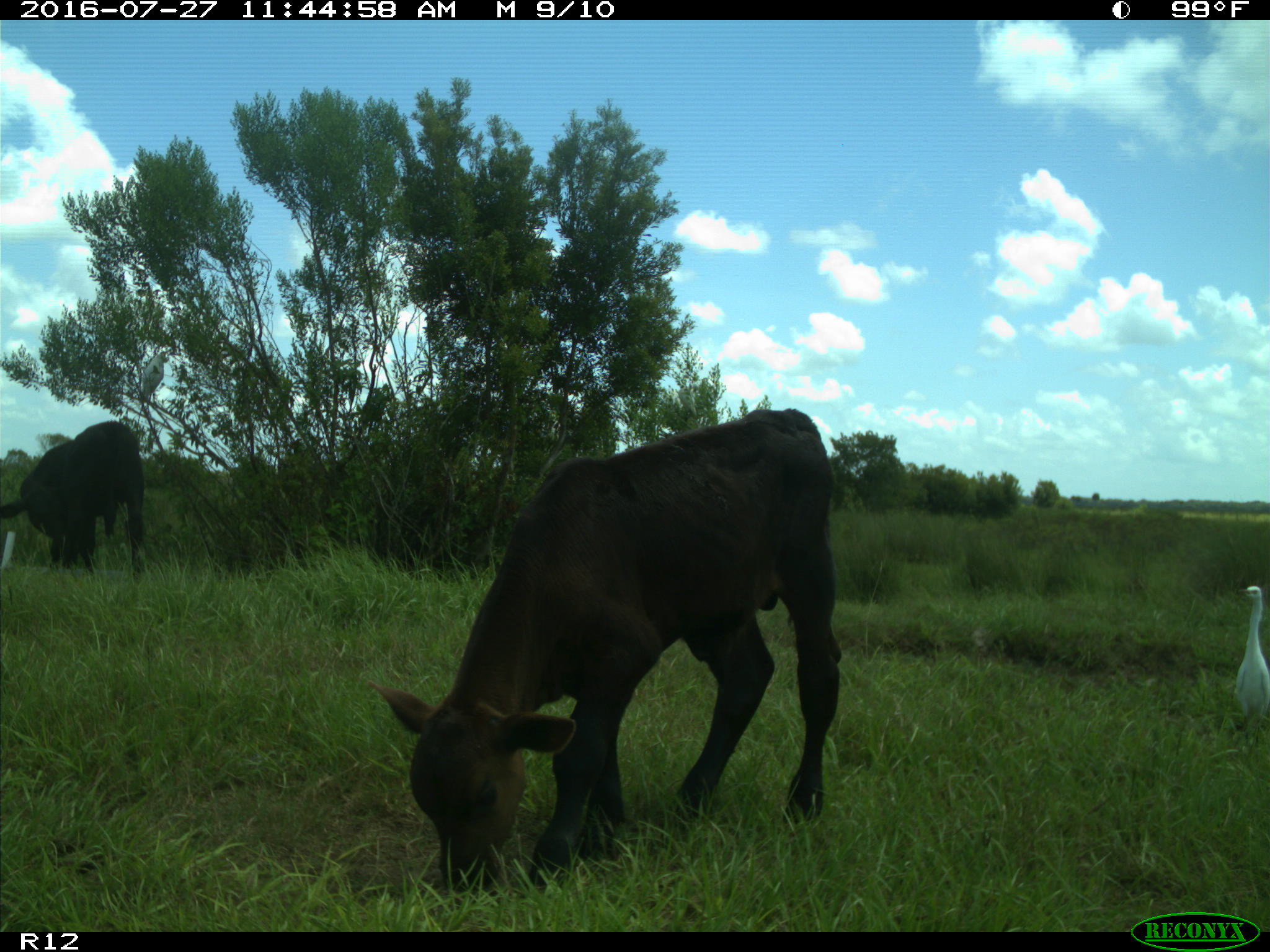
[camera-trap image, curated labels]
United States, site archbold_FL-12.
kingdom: Animalia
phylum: Chordata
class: Mammalia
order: Artiodactyla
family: Bovidae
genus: Bos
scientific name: Bos taurus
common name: domestic cow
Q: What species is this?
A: Bos taurus (domestic cow).